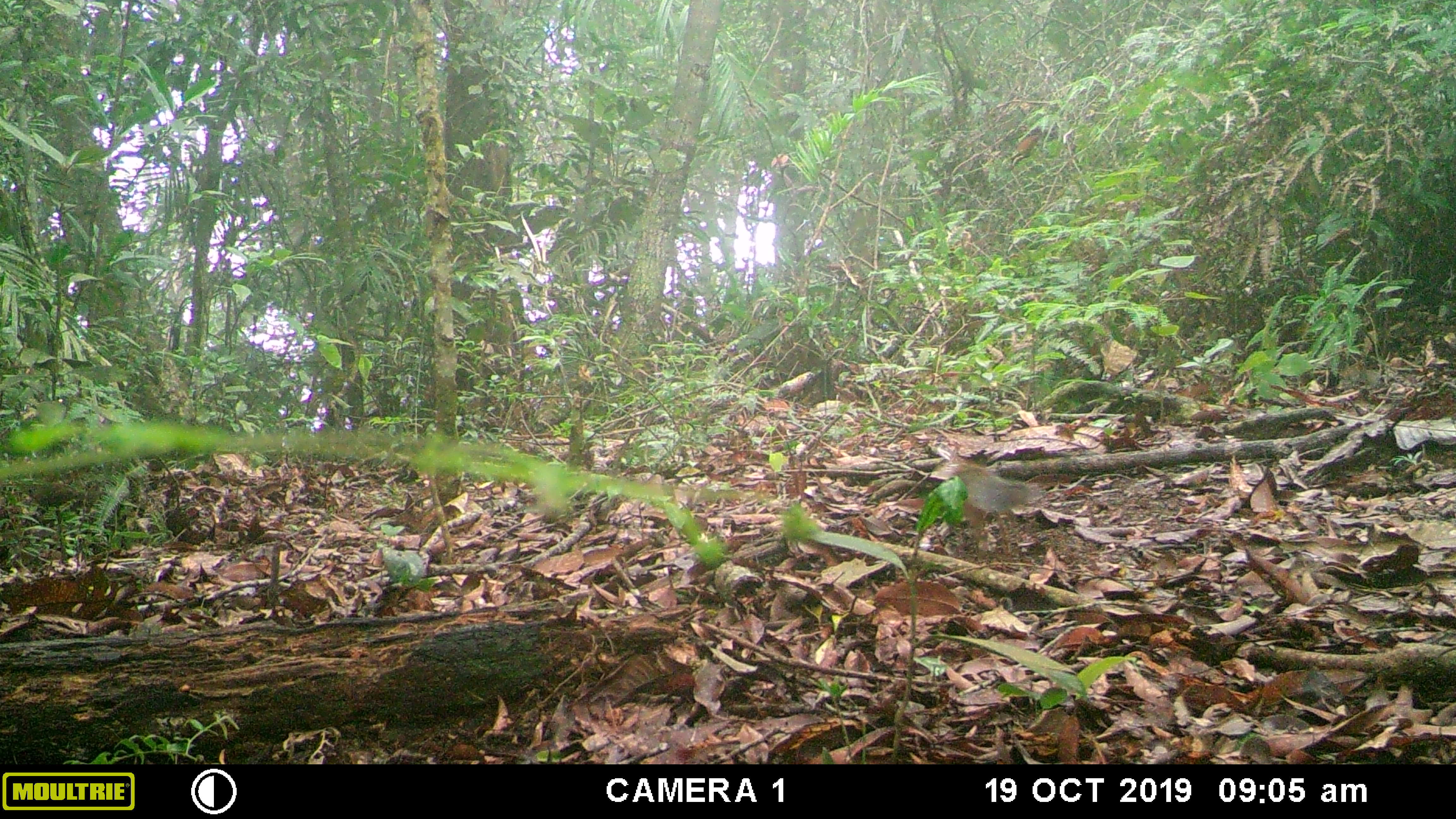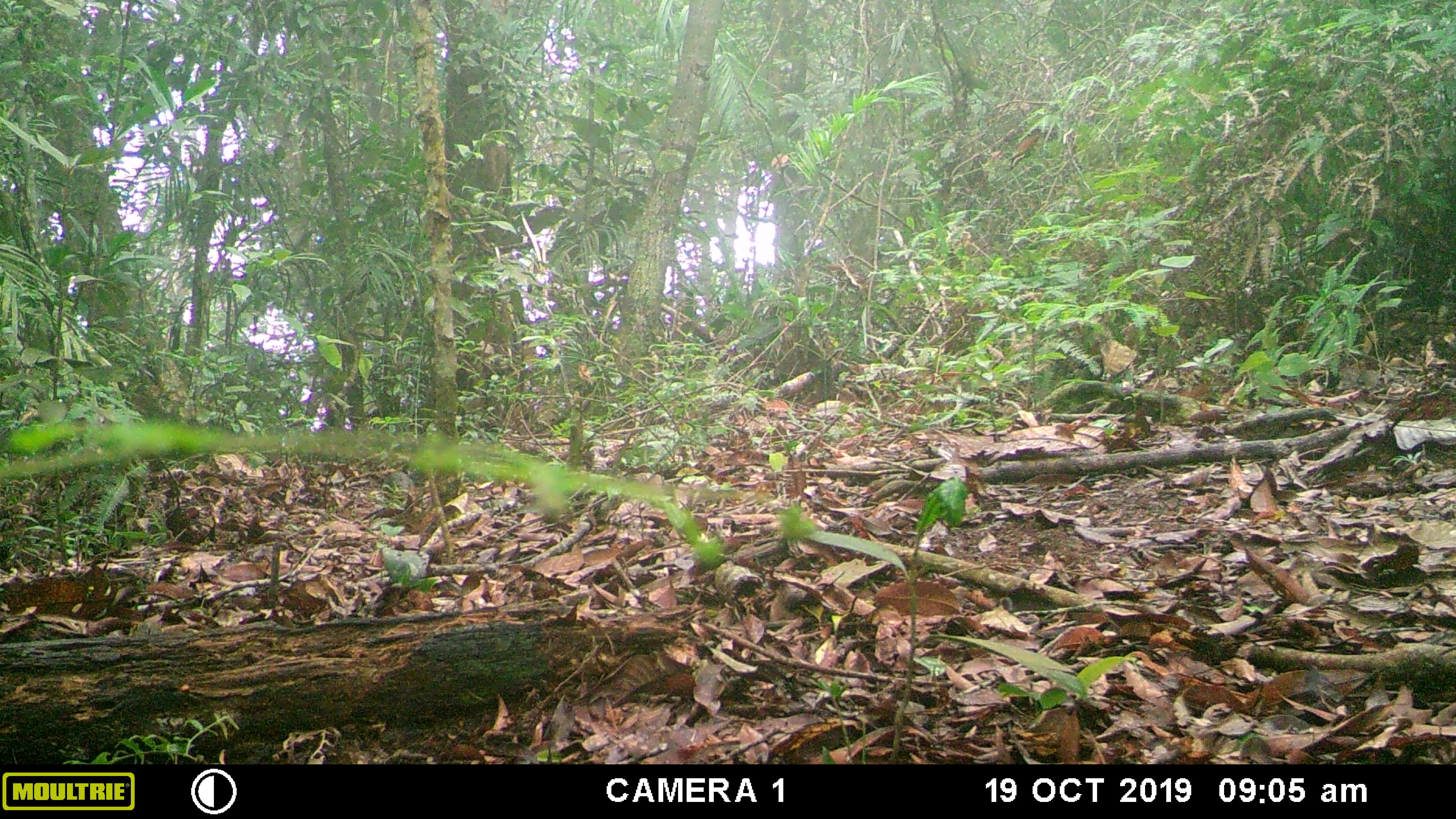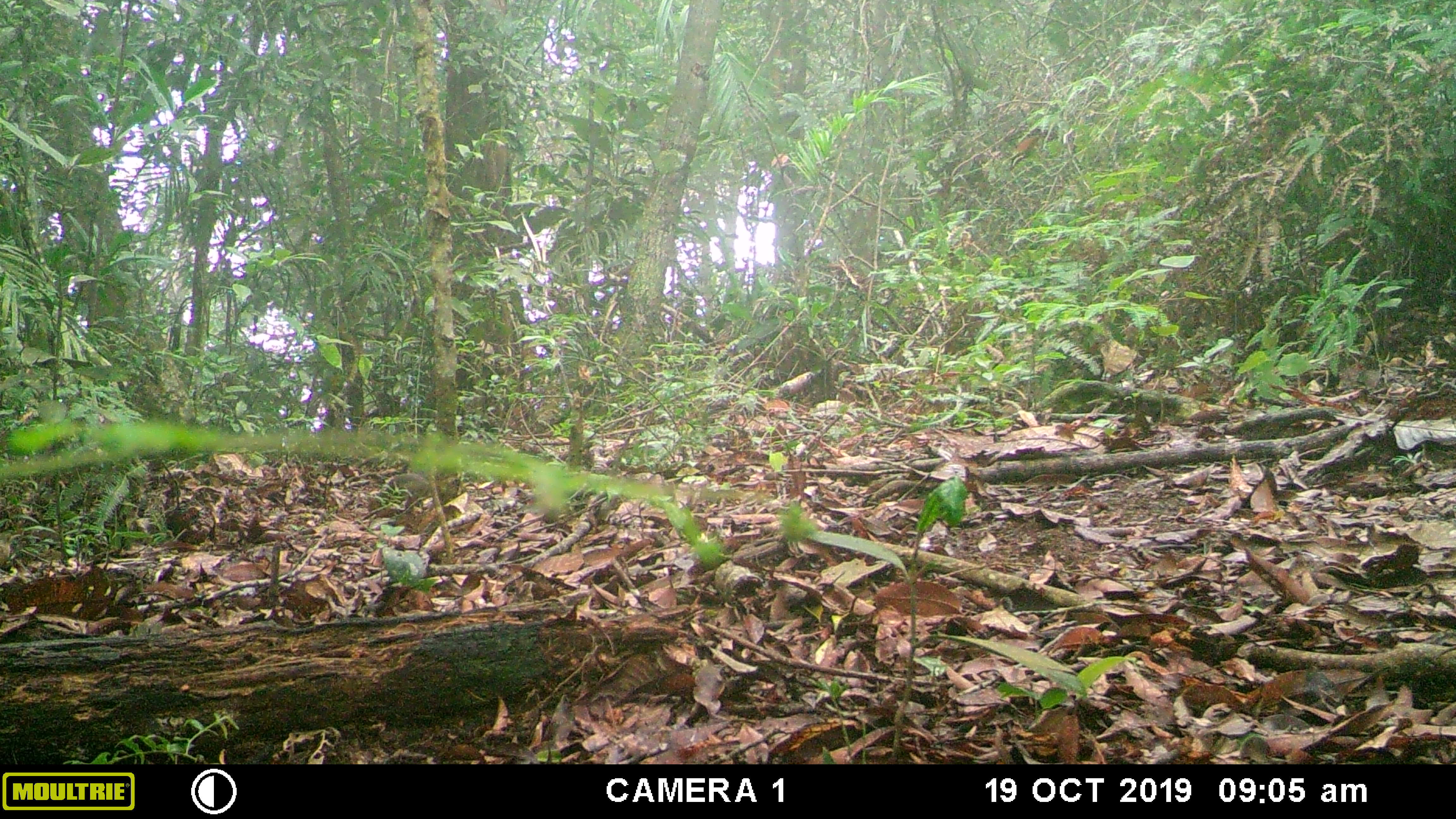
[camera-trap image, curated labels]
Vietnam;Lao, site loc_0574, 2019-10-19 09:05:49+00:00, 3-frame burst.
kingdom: Animalia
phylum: Chordata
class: Mammalia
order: Rodentia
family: Sciuridae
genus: Dremomys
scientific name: Dremomys rufigenis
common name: red-cheeked squirrel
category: red cheeked squirrel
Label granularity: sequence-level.